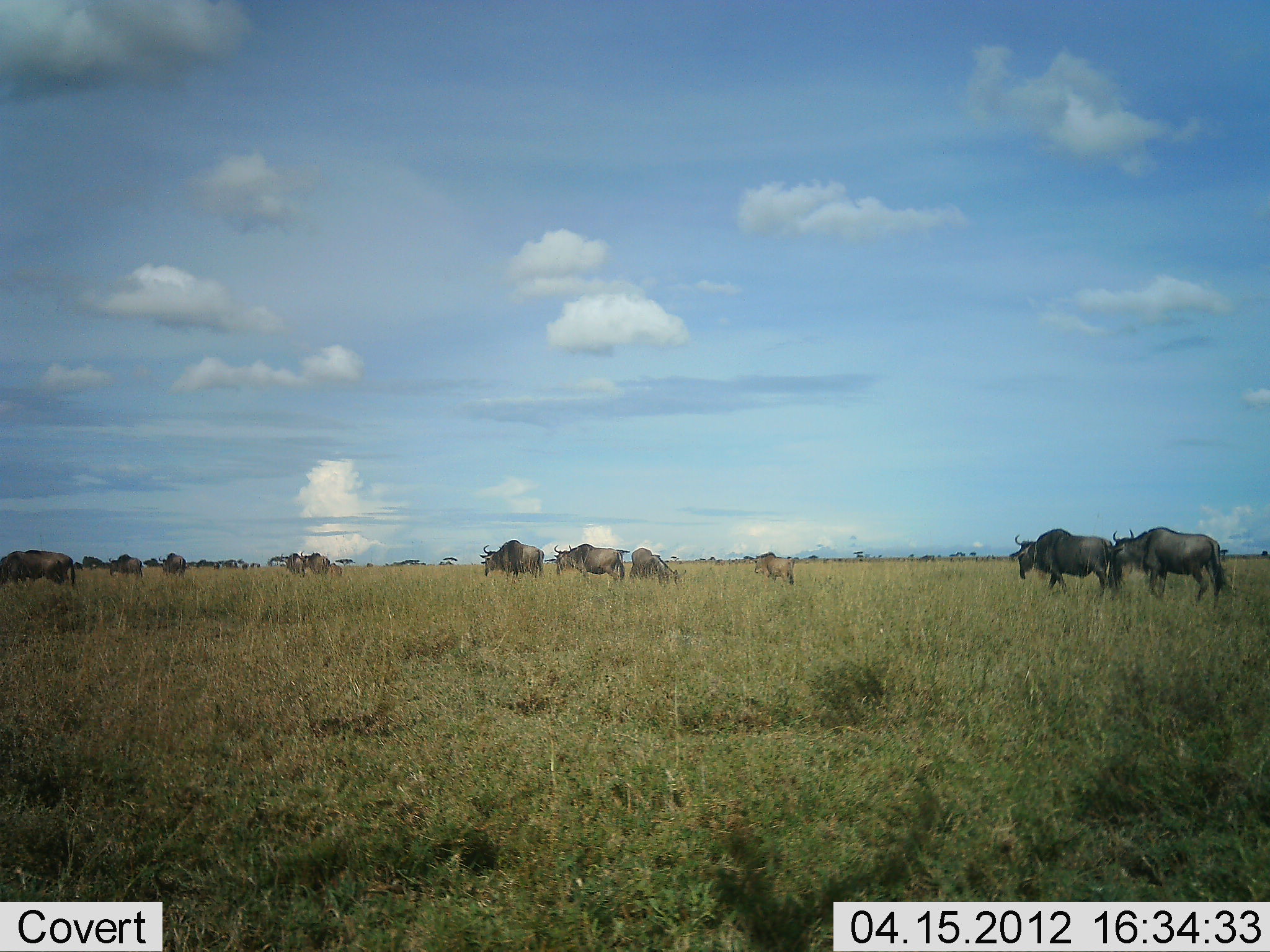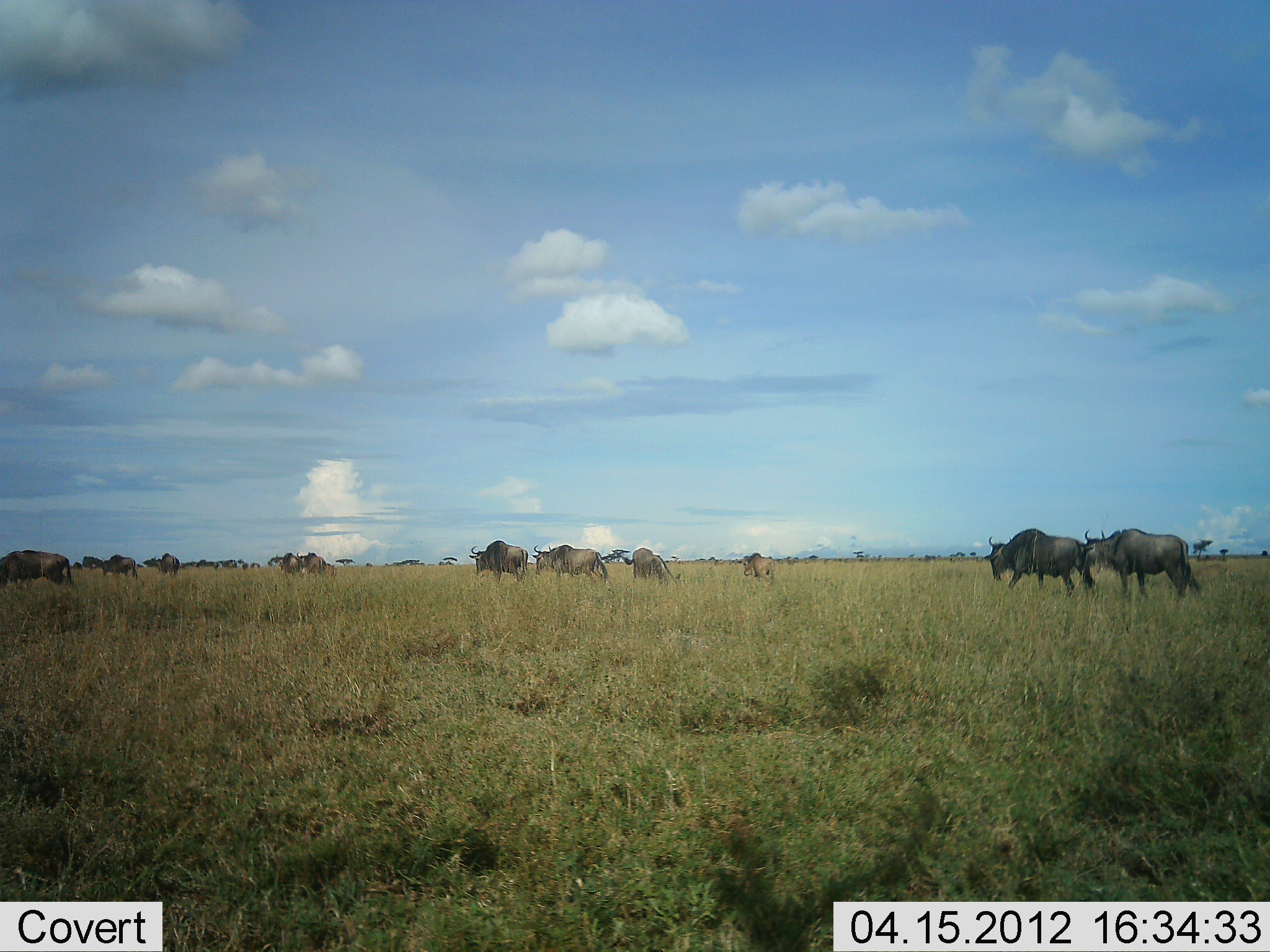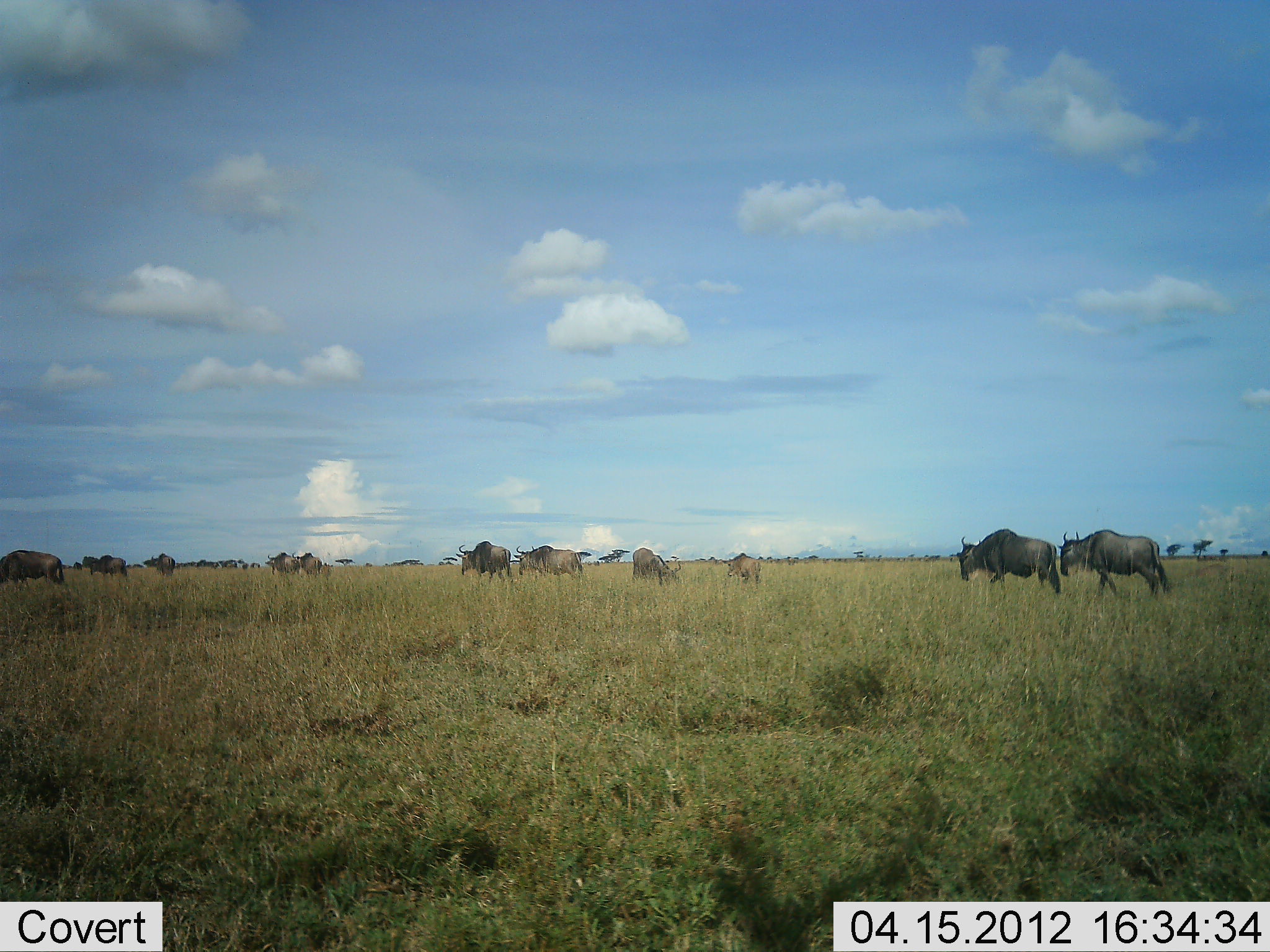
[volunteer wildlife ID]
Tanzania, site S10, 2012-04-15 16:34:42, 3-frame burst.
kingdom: Animalia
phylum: Chordata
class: Mammalia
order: Artiodactyla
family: Bovidae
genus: Connochaetes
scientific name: Connochaetes taurinus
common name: blue wildebeest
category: wildebeest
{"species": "wildebeest (blue wildebeest) (Connochaetes taurinus)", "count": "11-50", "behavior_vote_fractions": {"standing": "31%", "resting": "0%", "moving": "100%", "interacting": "0%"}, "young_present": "38%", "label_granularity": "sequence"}